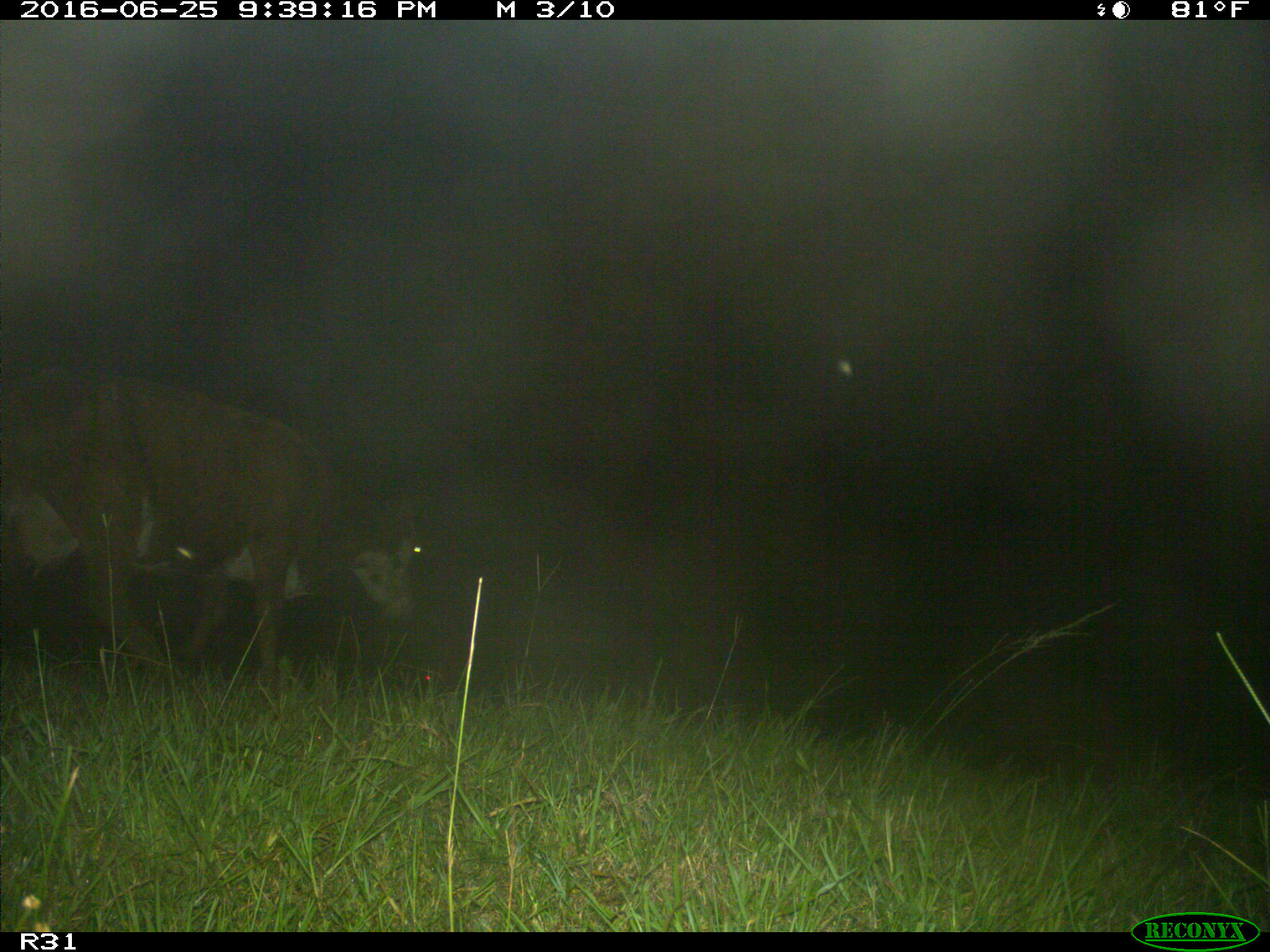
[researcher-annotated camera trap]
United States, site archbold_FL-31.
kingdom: Animalia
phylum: Chordata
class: Mammalia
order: Artiodactyla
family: Bovidae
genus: Bos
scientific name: Bos taurus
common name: domestic cow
Bos taurus (domestic cow).